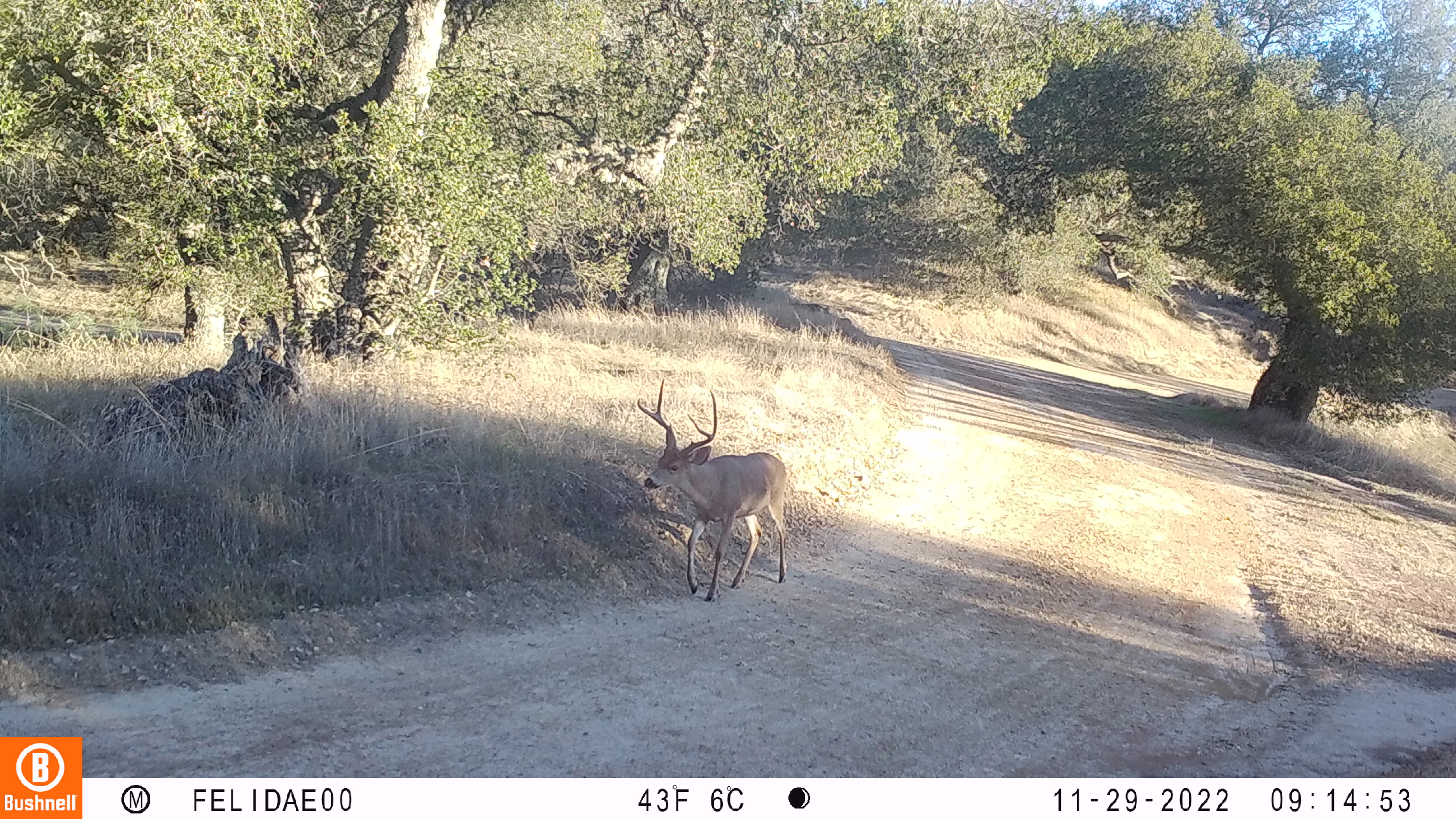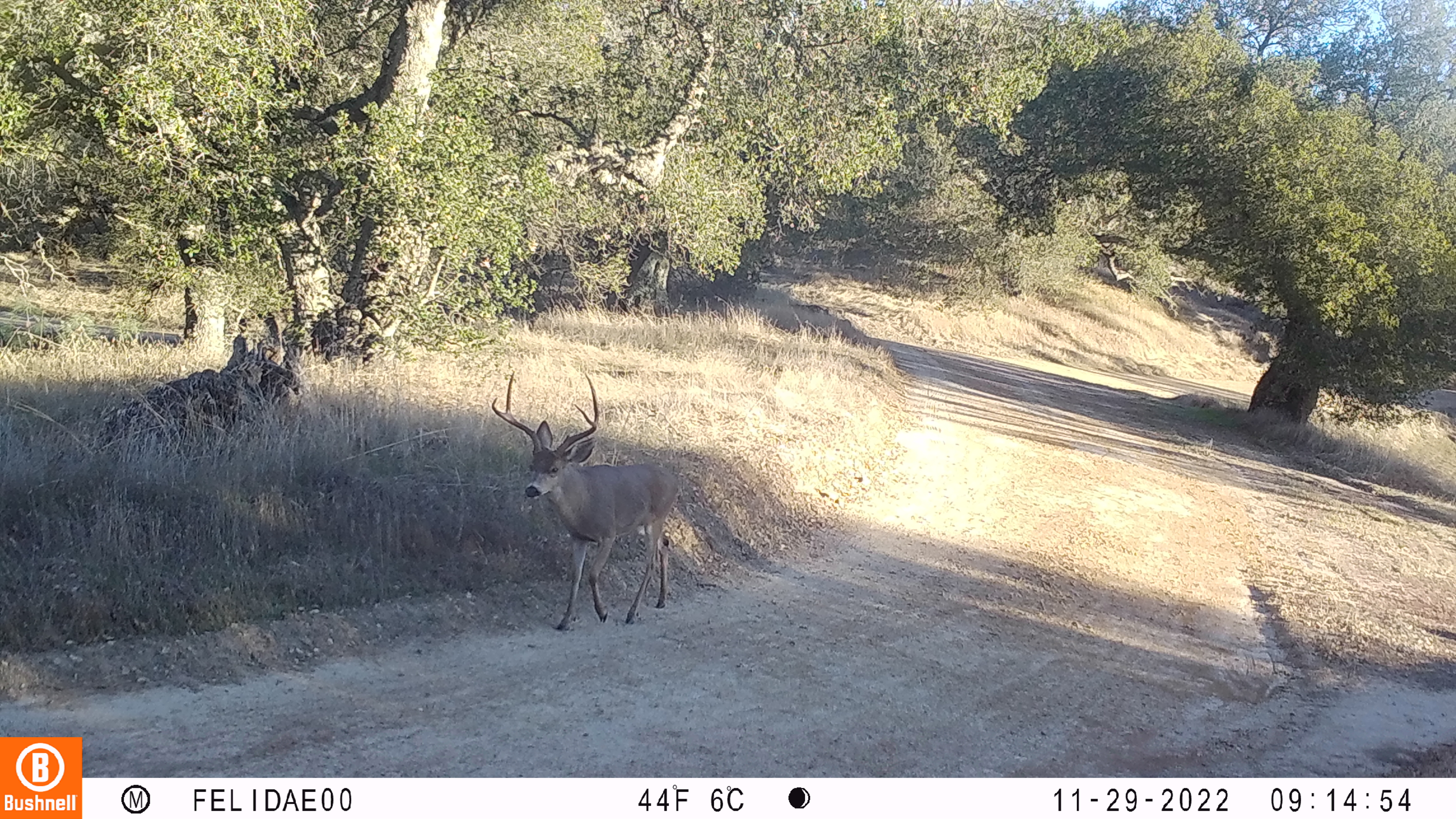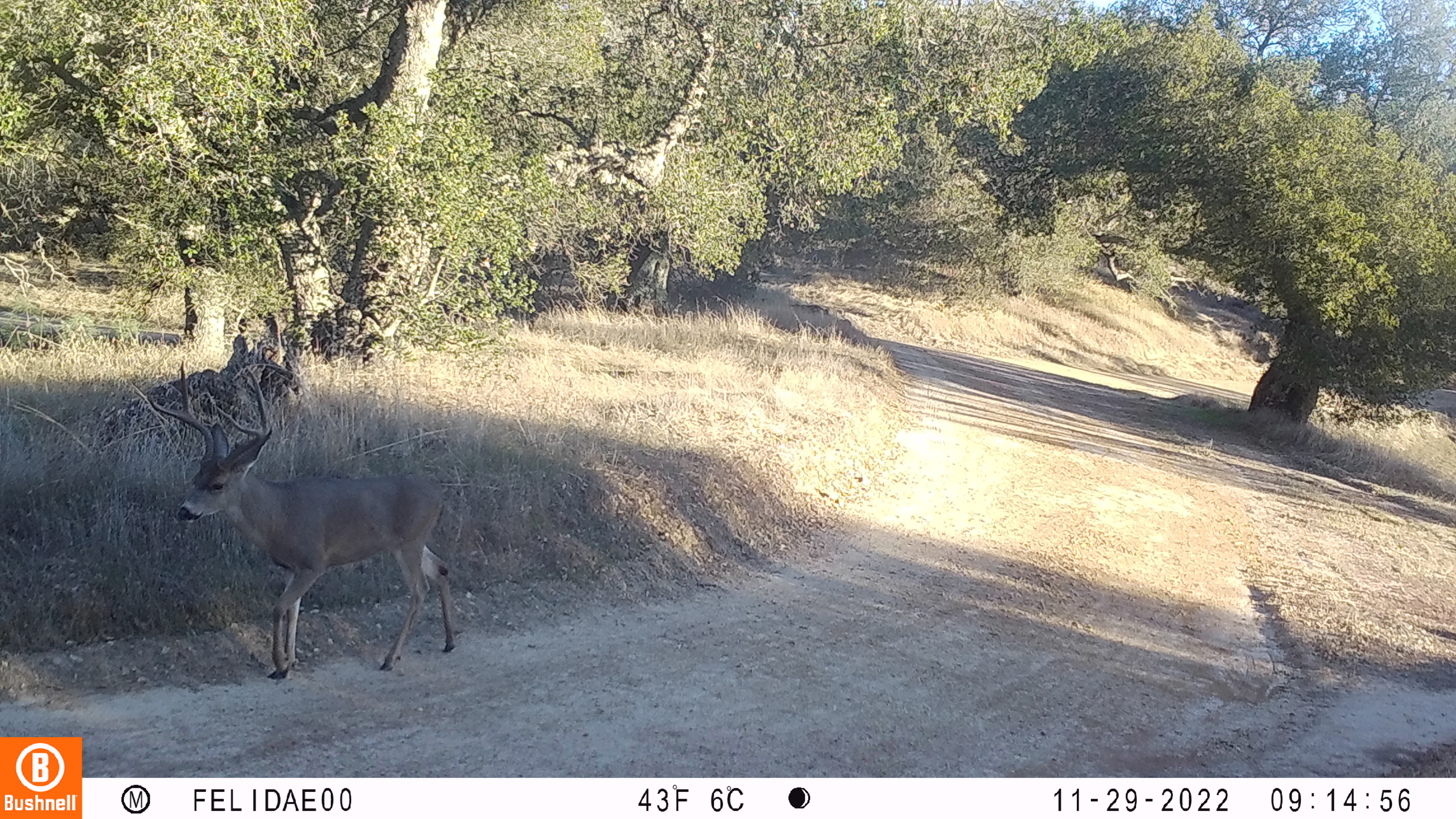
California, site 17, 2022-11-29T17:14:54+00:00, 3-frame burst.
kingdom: Animalia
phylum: Chordata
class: Mammalia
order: Artiodactyla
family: Cervidae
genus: Odocoileus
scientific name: Odocoileus hemionus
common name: mule deer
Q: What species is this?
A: Mule deer (Odocoileus hemionus).